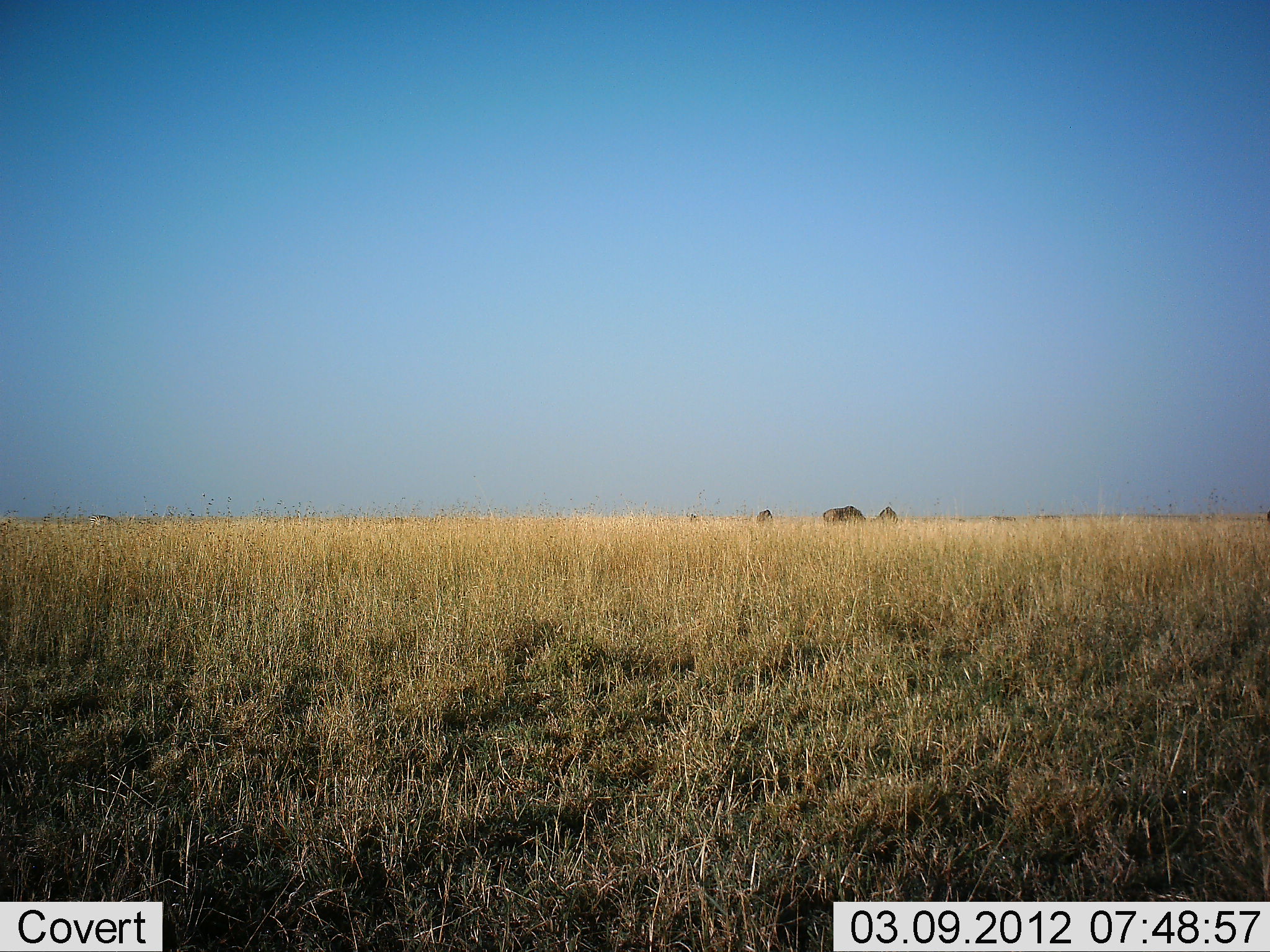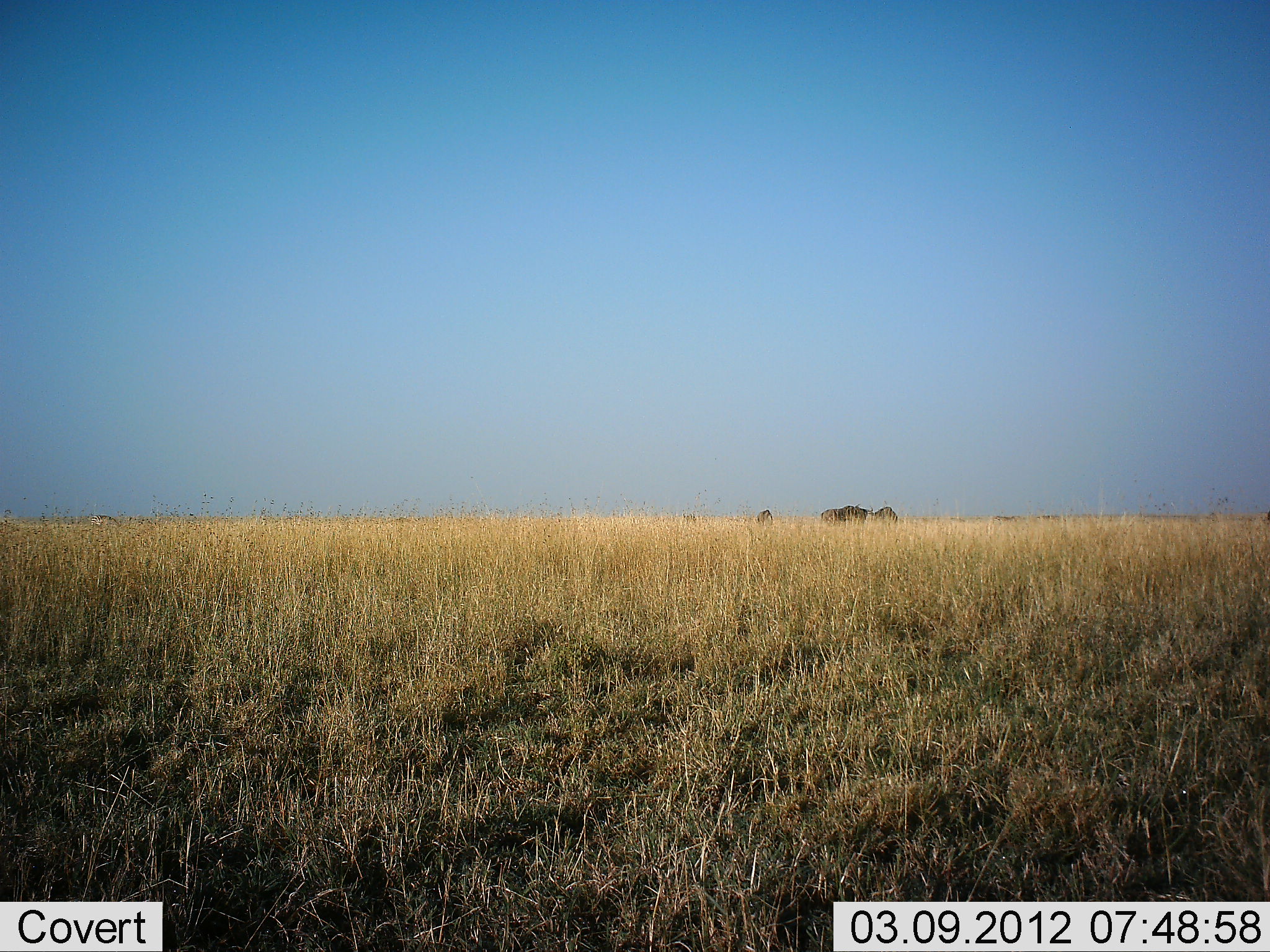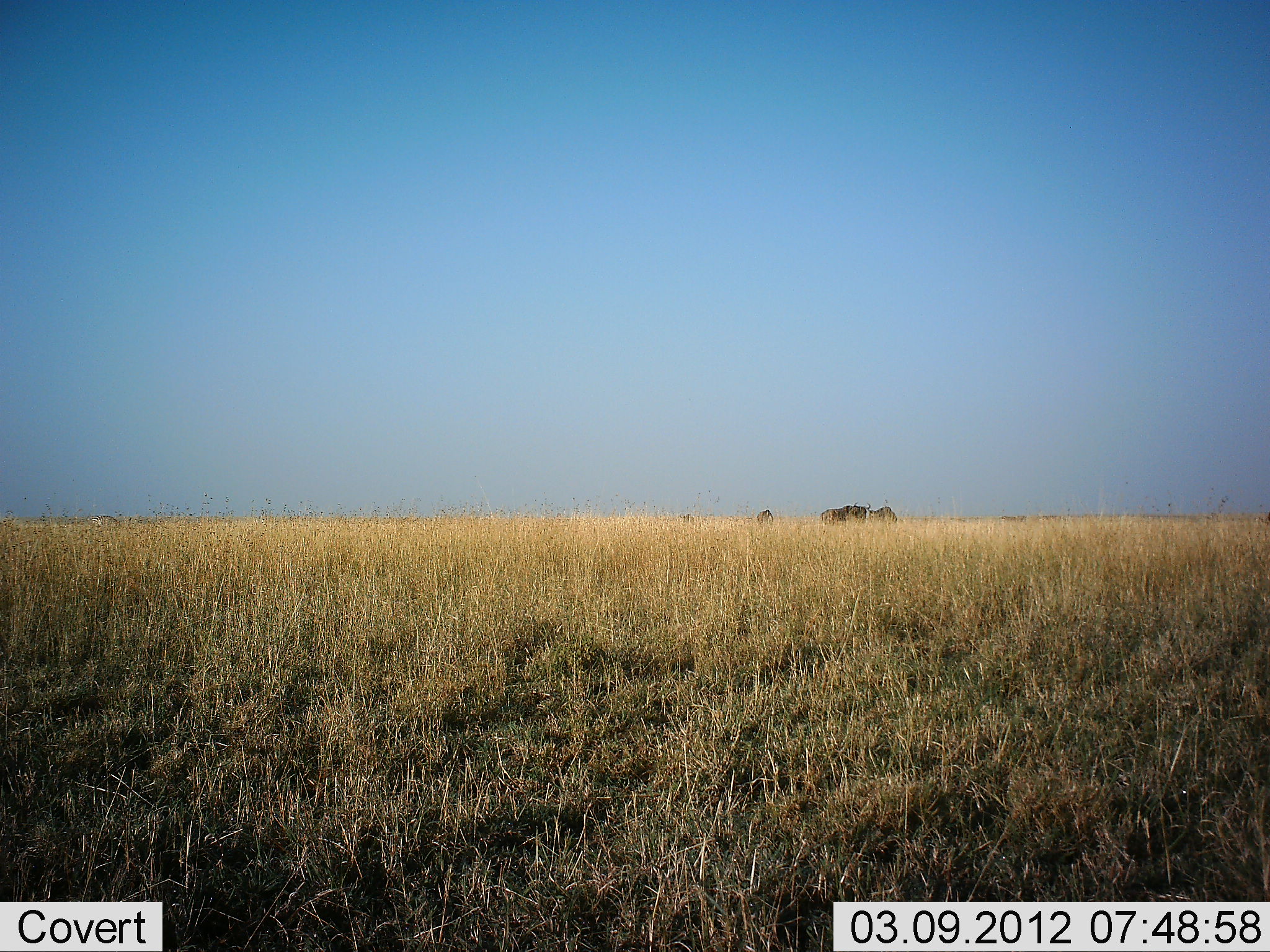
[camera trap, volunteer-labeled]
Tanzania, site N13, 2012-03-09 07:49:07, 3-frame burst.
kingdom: Animalia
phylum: Chordata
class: Mammalia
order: Artiodactyla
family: Bovidae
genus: Connochaetes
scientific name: Connochaetes taurinus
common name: blue wildebeest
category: wildebeest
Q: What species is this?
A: Wildebeest (blue wildebeest) (Connochaetes taurinus).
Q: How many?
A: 5.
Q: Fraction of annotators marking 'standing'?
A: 47%.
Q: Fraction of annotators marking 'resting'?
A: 0%.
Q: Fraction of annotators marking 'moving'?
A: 18%.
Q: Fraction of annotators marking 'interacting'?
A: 0%.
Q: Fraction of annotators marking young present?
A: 0%.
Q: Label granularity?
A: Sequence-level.